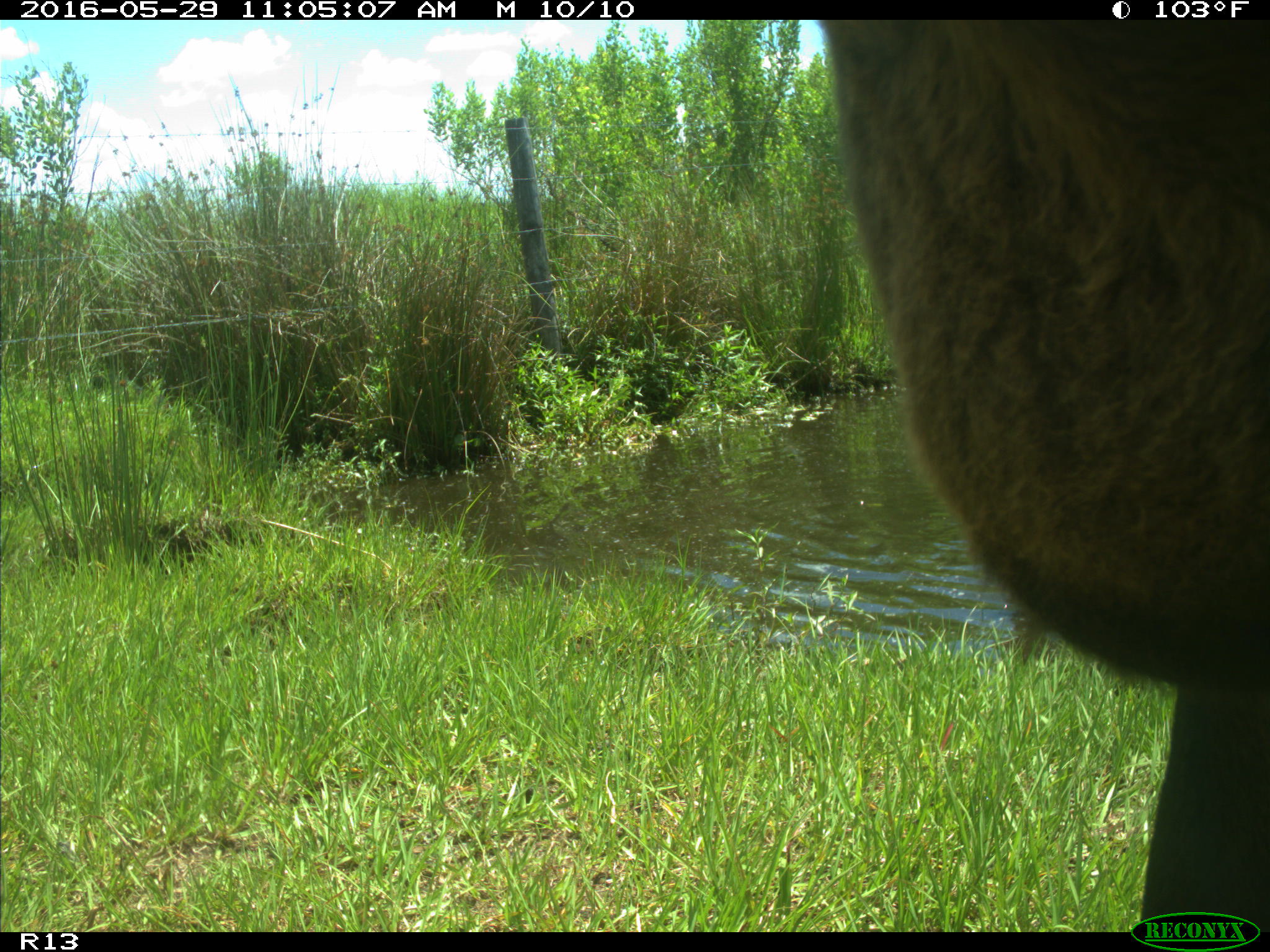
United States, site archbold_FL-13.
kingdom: Animalia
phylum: Chordata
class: Mammalia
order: Artiodactyla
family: Bovidae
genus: Bos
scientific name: Bos taurus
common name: domestic cow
Bos taurus (domestic cow).